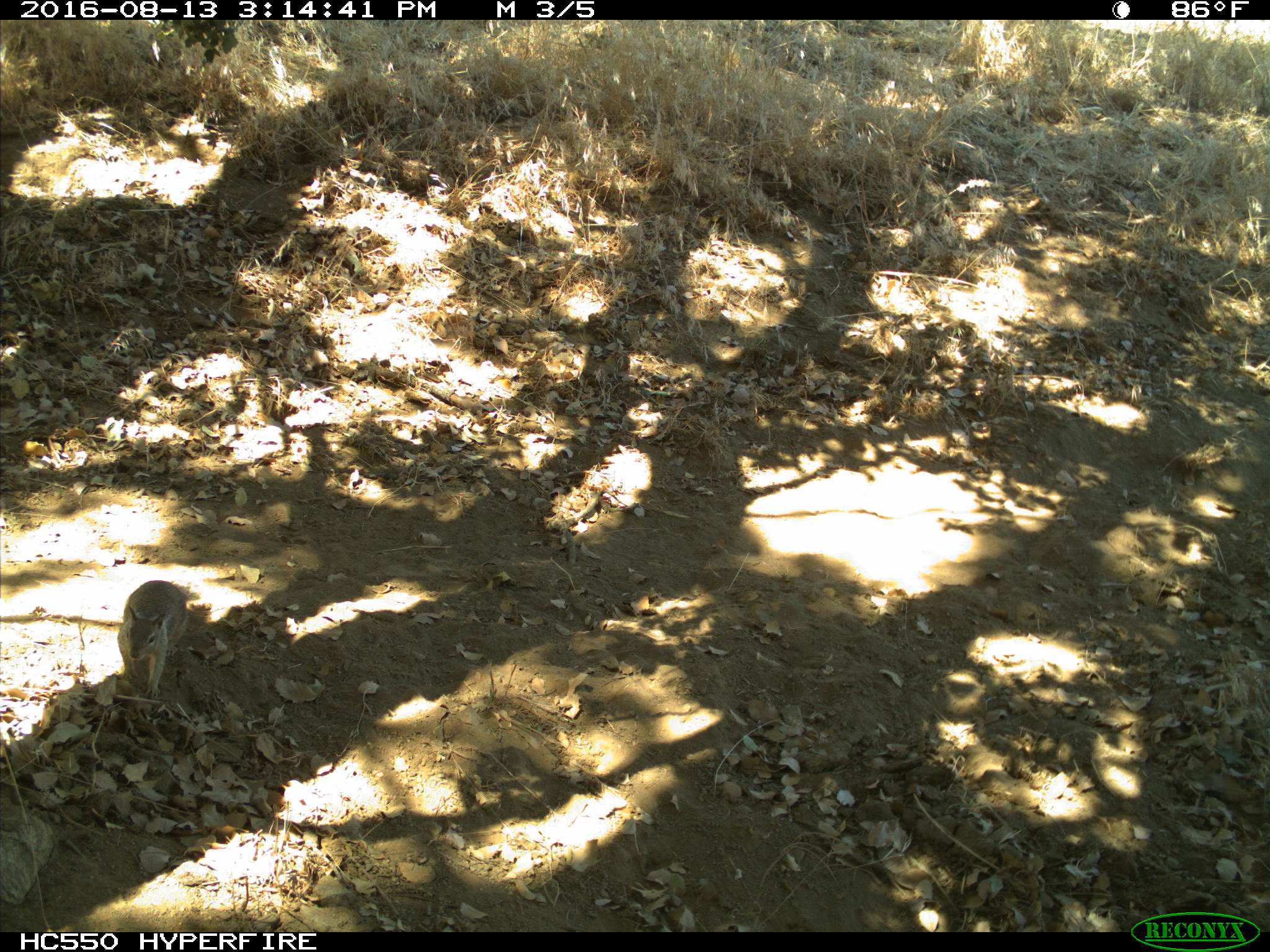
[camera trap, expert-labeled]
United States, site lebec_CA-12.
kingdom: Animalia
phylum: Chordata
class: Mammalia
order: Rodentia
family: Sciuridae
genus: Otospermophilus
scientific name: Otospermophilus beecheyi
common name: california ground squirrel